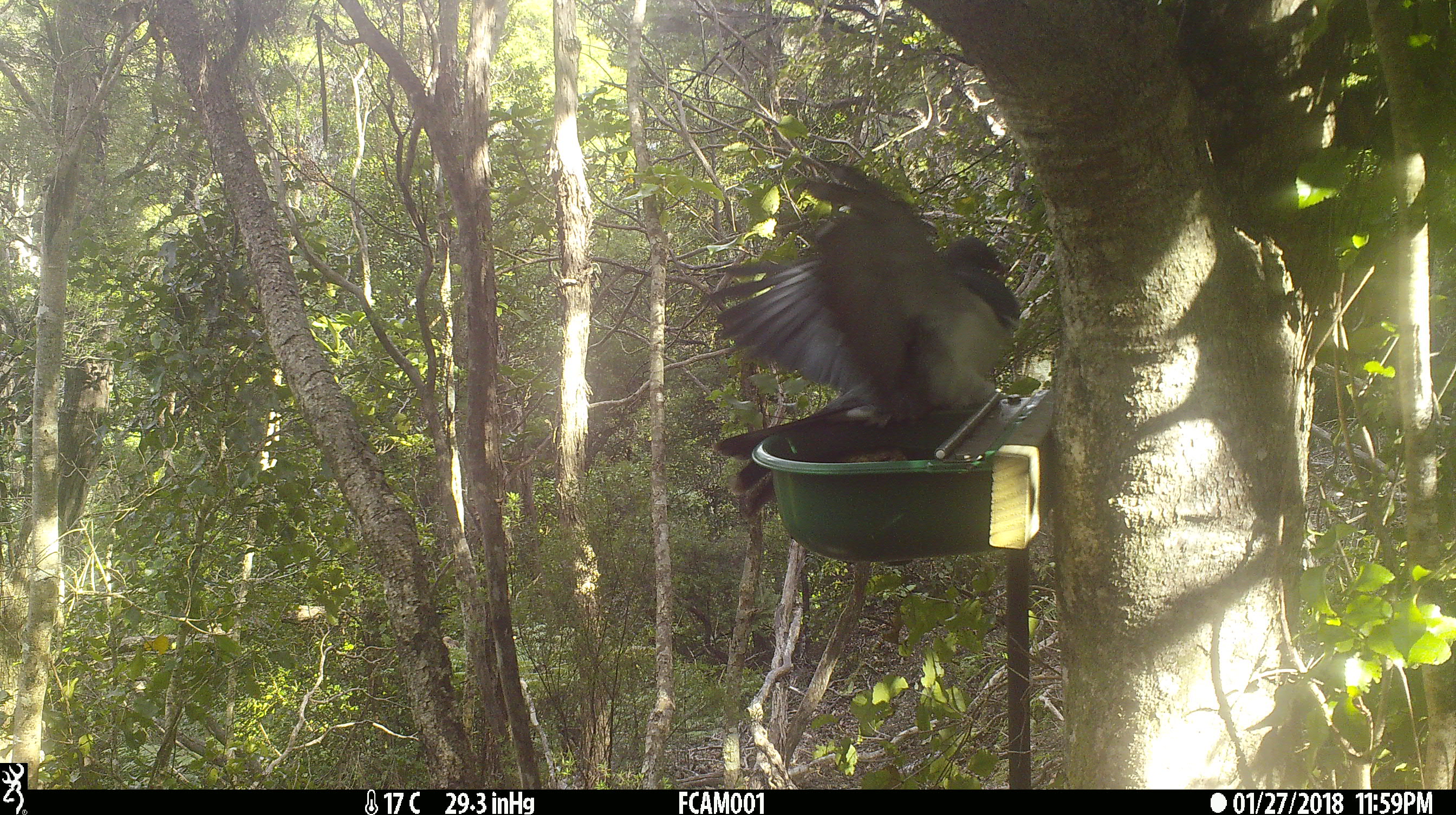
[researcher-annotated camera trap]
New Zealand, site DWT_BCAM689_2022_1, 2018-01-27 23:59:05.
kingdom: Animalia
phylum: Chordata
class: Aves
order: Columbiformes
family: Columbidae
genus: Hemiphaga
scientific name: Hemiphaga novaeseelandiae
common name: new zealand pigeon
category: kereru